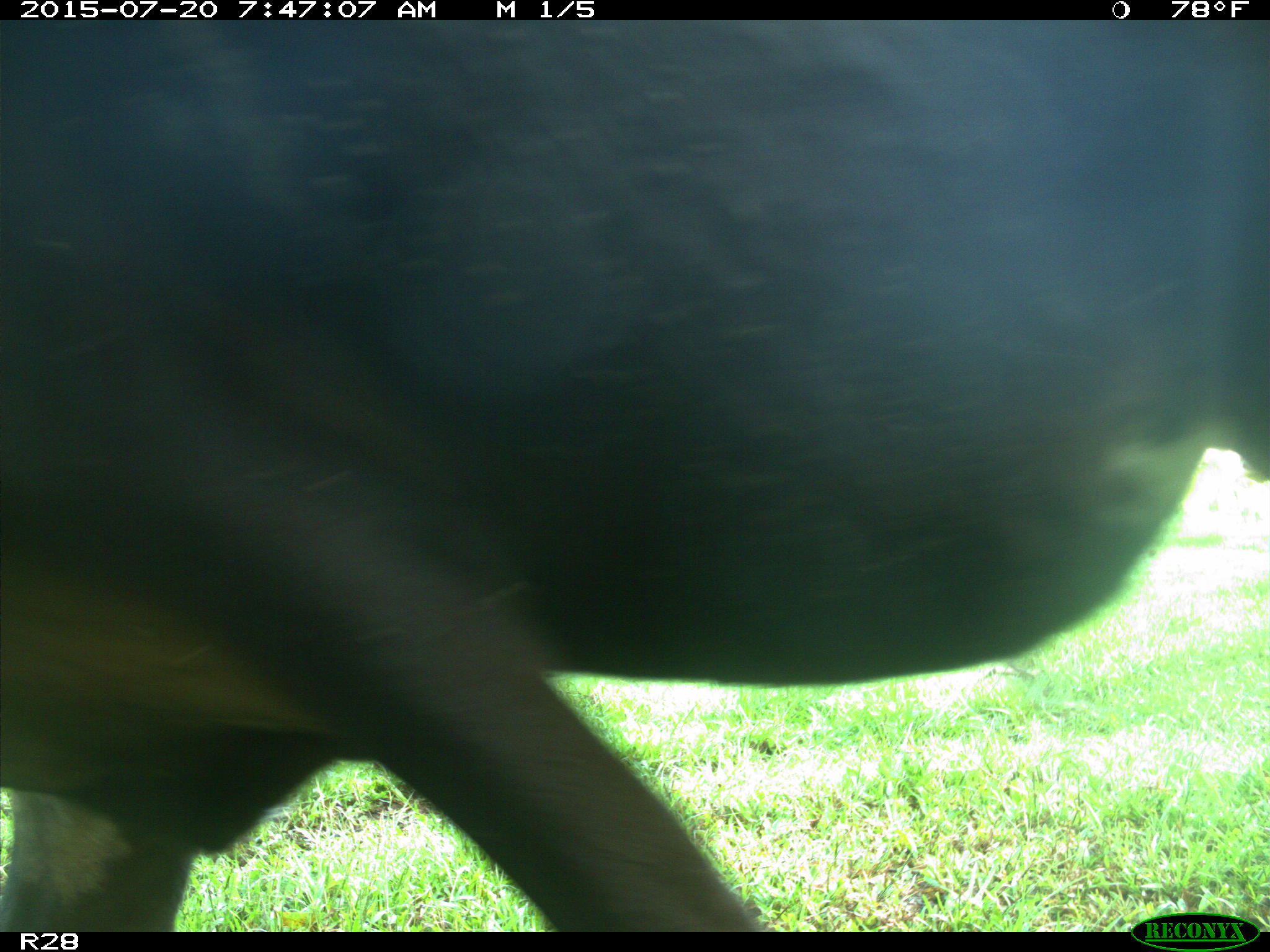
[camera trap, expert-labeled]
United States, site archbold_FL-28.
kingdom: Animalia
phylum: Chordata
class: Mammalia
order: Artiodactyla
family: Bovidae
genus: Bos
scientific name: Bos taurus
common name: domestic cow